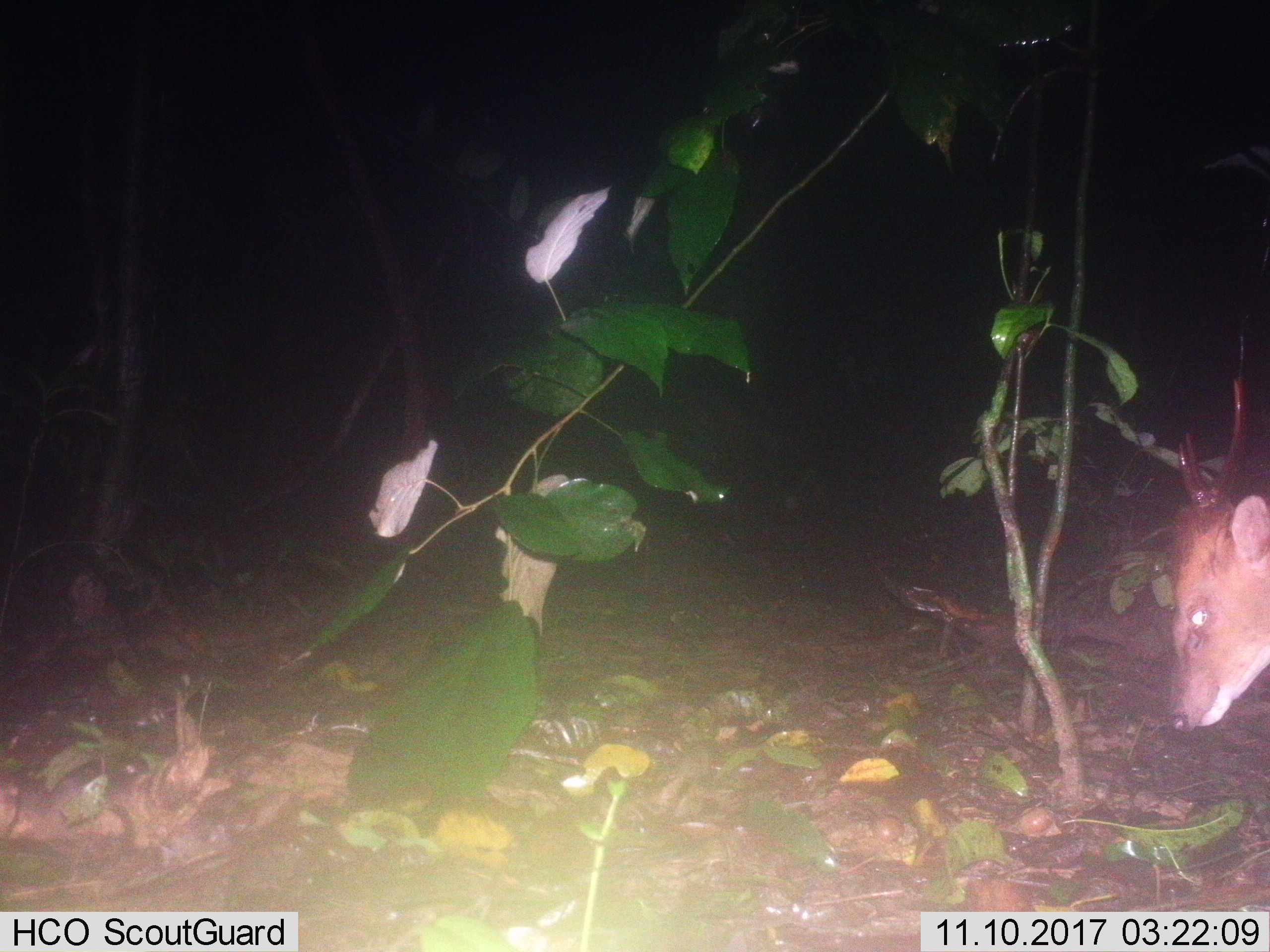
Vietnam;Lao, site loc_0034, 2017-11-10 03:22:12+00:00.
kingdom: Animalia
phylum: Chordata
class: Mammalia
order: Artiodactyla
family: Cervidae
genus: Muntiacus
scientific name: Muntiacus vuquangensis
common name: large-antlered muntjac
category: large antlered muntjac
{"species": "large antlered muntjac (large-antlered muntjac) (Muntiacus vuquangensis)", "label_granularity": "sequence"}